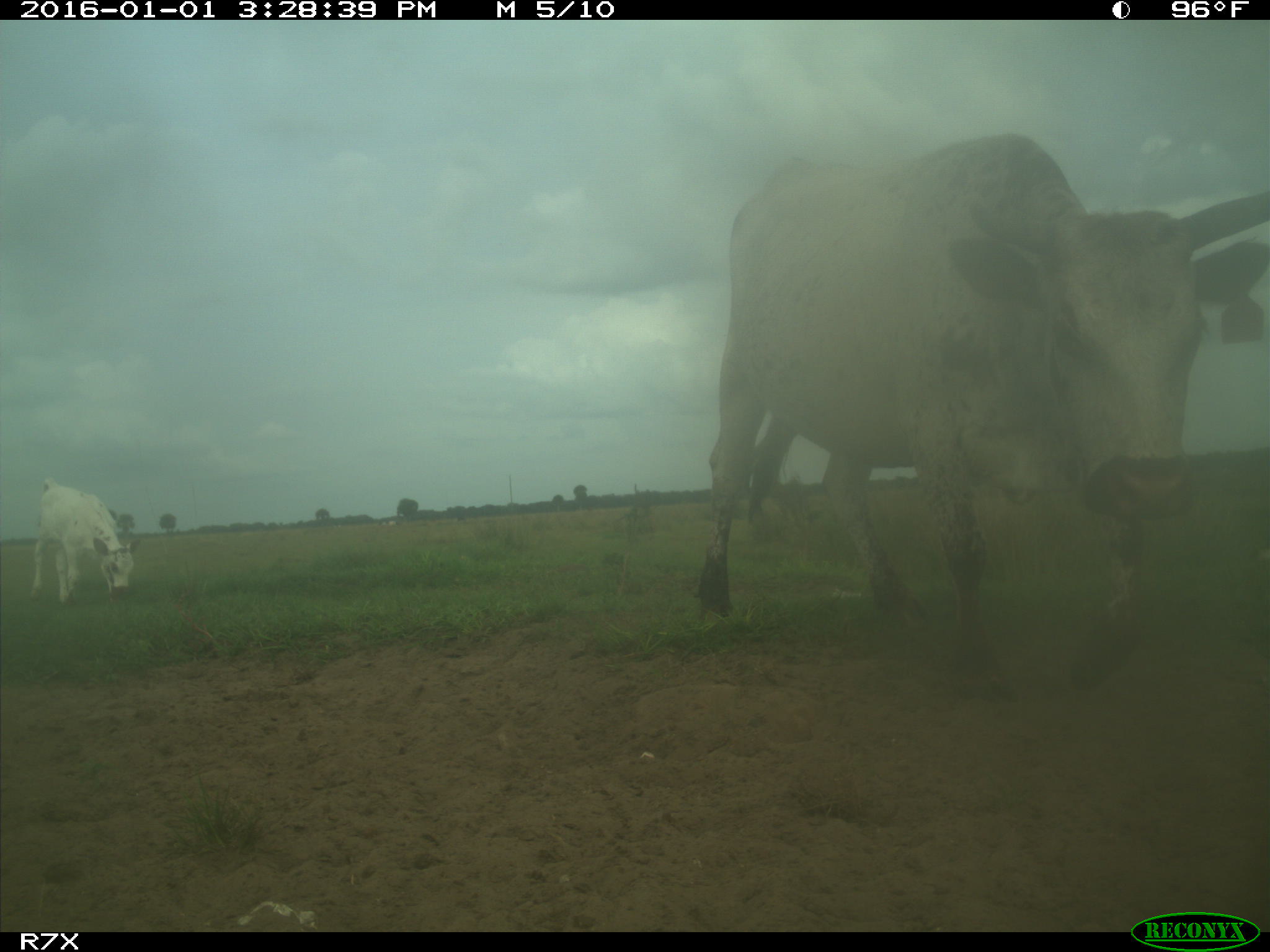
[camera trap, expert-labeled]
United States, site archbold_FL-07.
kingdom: Animalia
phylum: Chordata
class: Mammalia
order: Artiodactyla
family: Bovidae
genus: Bos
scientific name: Bos taurus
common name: domestic cow